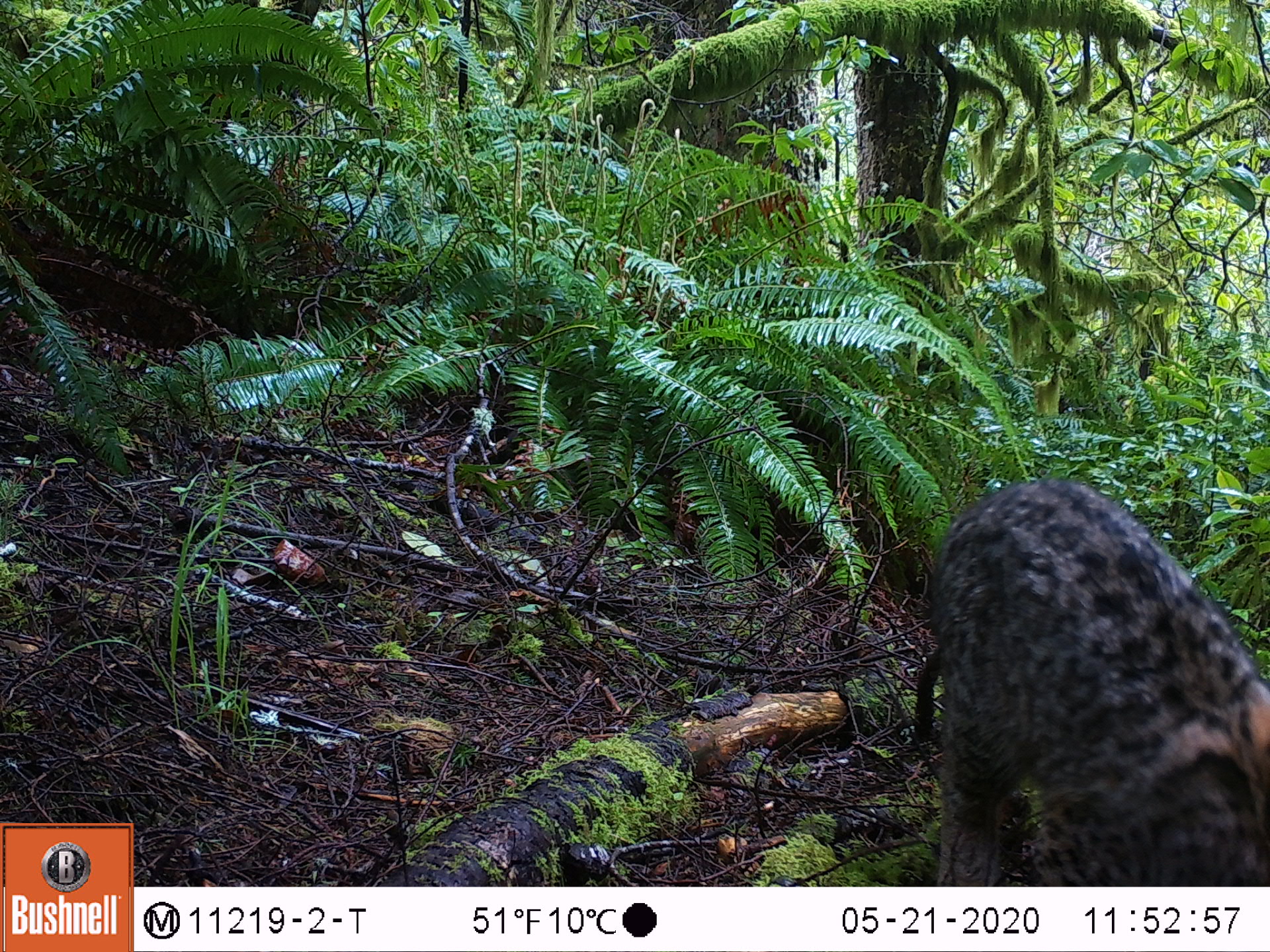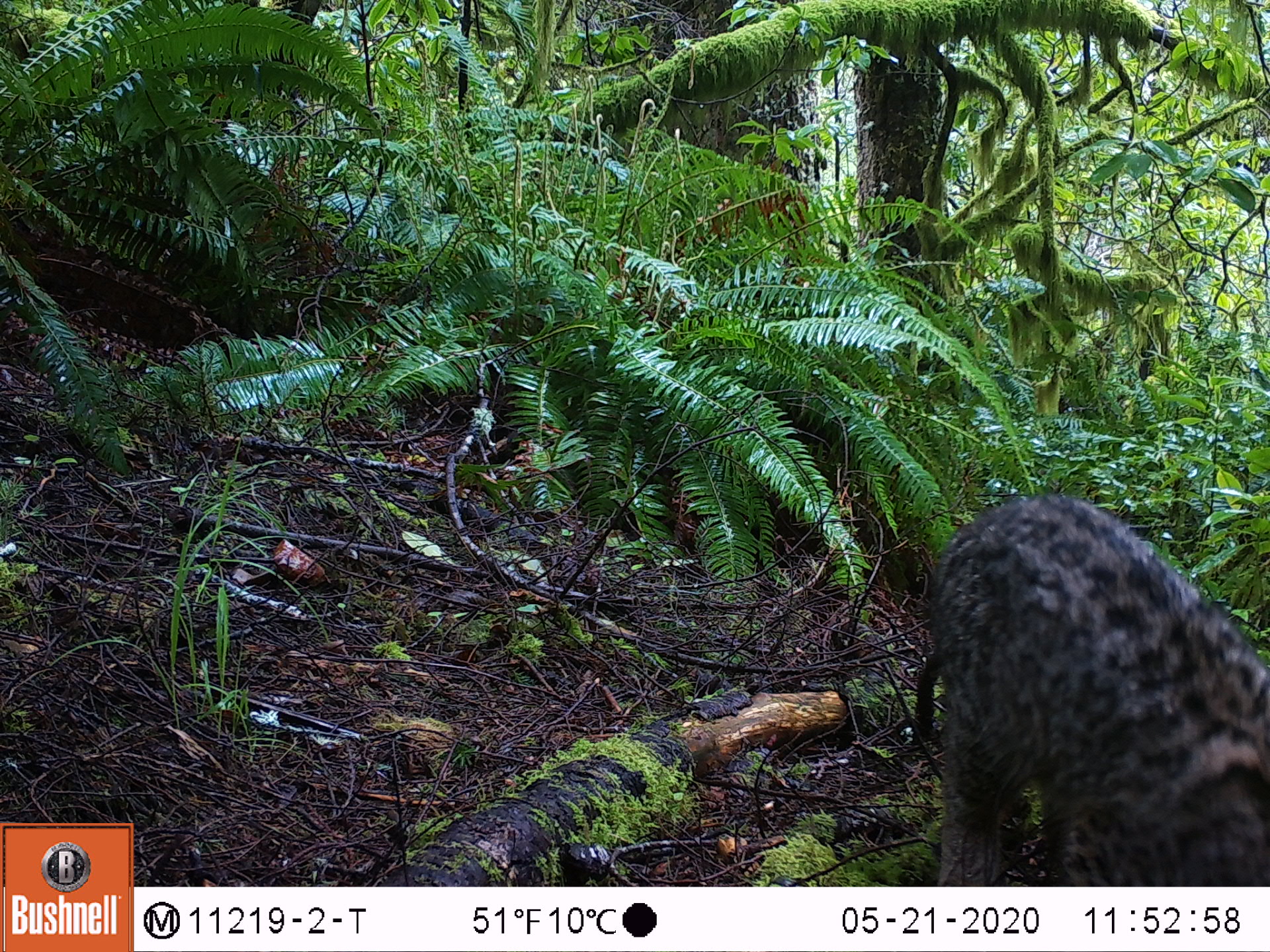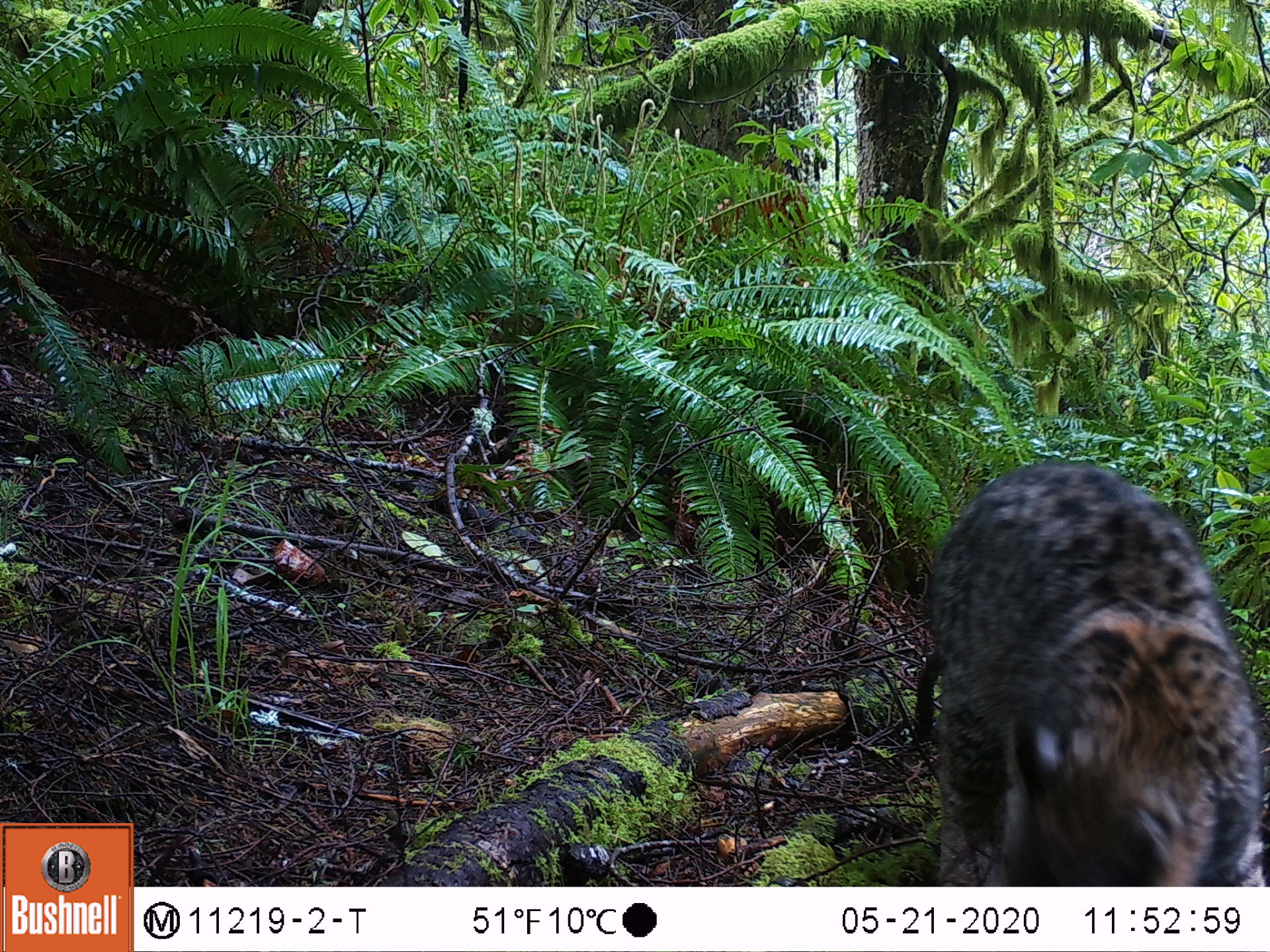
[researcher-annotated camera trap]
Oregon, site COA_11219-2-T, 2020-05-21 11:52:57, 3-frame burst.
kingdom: Animalia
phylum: Chordata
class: Mammalia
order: Carnivora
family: Felidae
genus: Lynx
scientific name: Lynx rufus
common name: bobcat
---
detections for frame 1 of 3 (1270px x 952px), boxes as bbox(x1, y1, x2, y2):
bobcat: bbox(890, 459, 1267, 882)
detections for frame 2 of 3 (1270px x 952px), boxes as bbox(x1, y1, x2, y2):
bobcat: bbox(911, 479, 1267, 882)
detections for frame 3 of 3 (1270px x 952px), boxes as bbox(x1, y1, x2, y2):
bobcat: bbox(907, 447, 1266, 885)